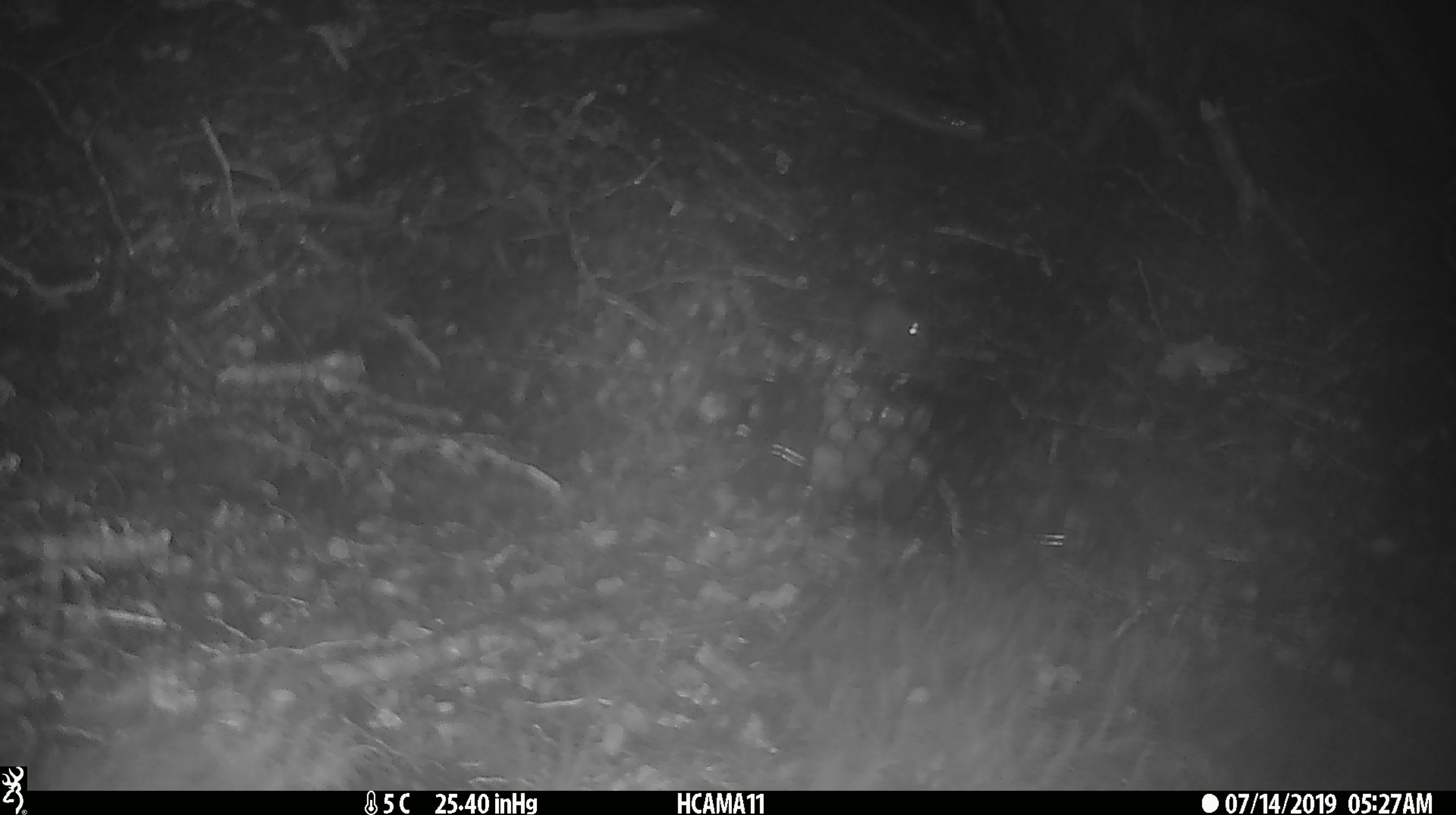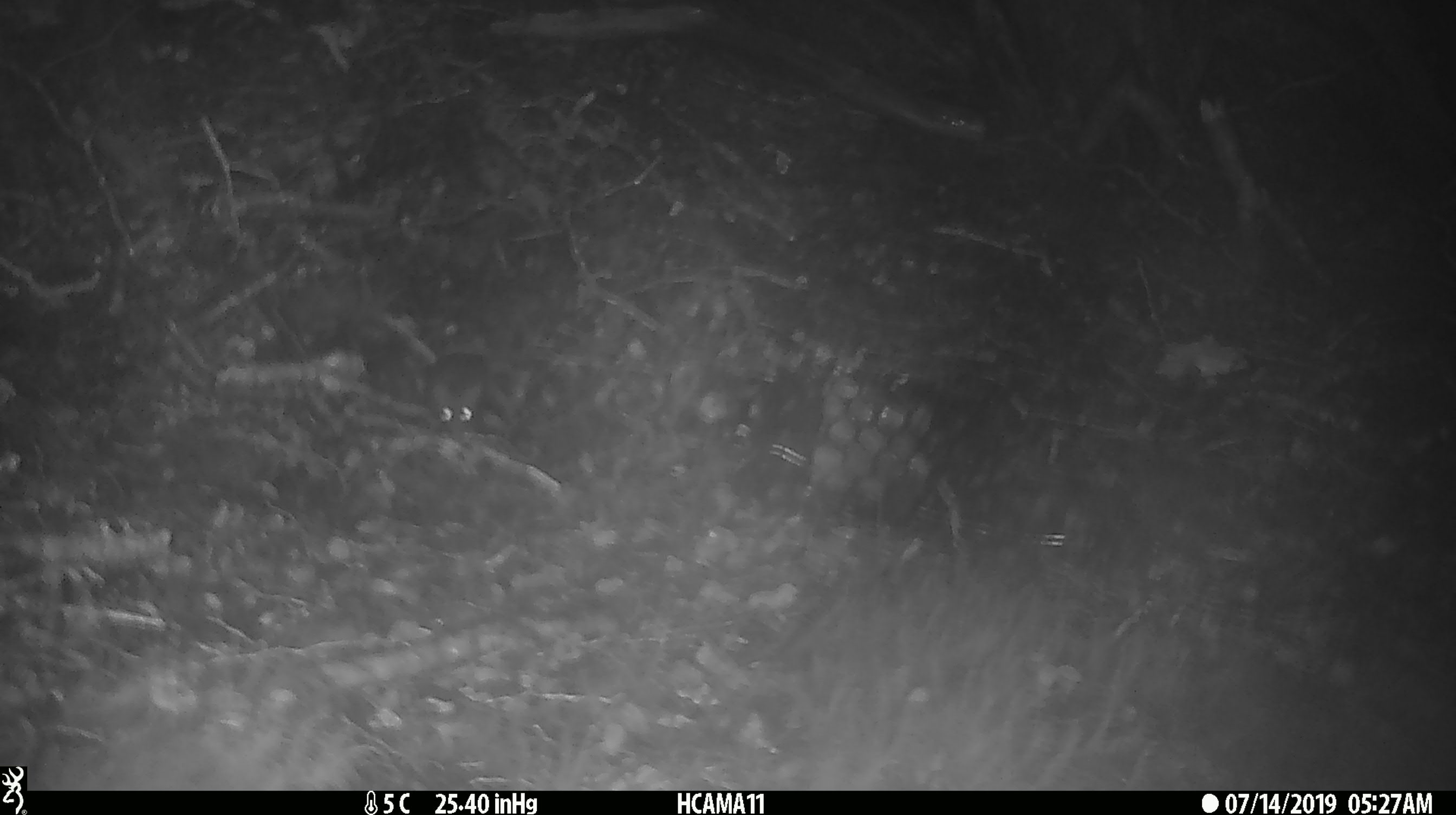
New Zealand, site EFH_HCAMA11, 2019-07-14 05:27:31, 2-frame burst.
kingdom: Animalia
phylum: Chordata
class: Mammalia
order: Rodentia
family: Muridae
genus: Mus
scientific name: Mus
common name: mouse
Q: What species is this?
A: Mouse (Mus).